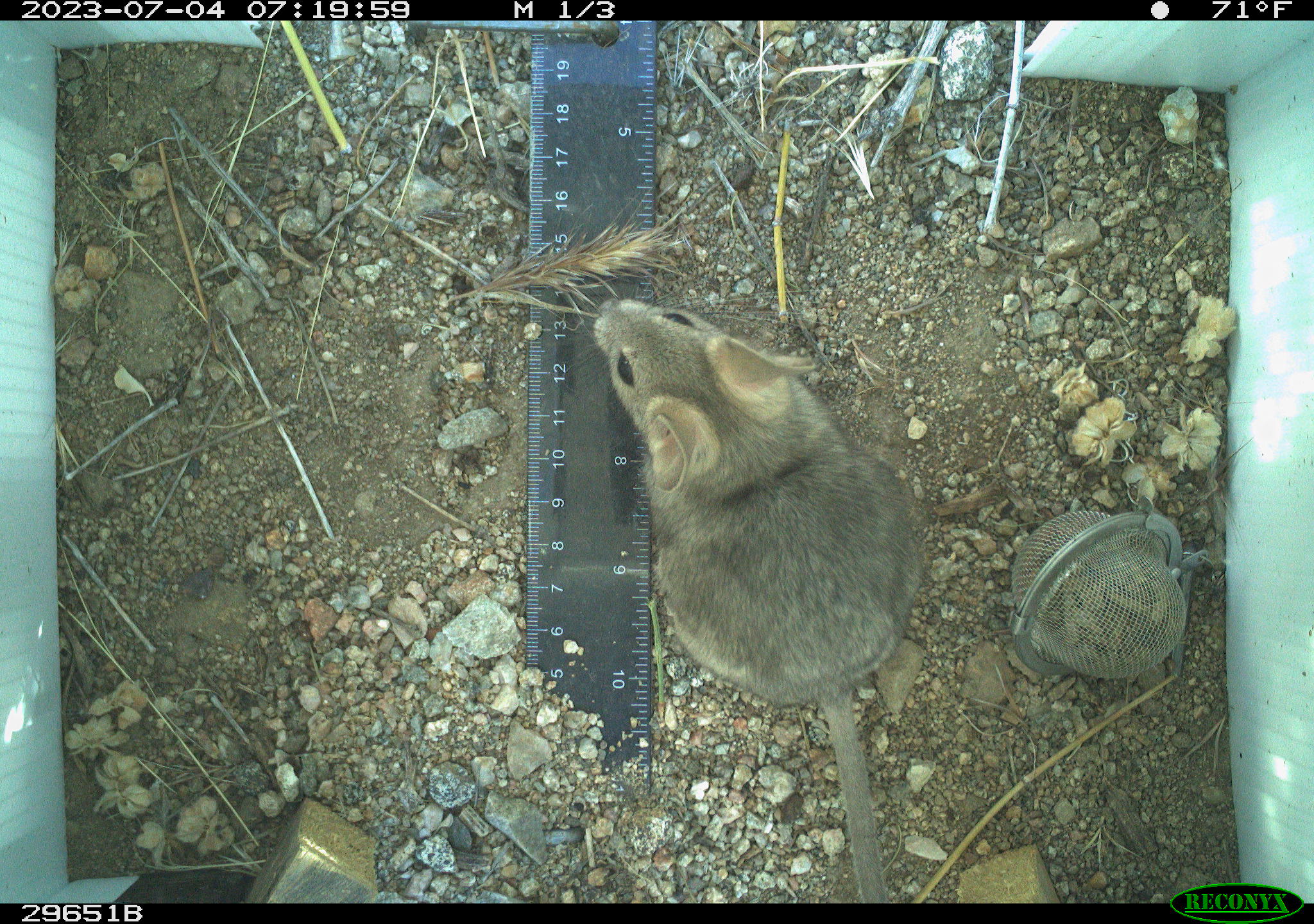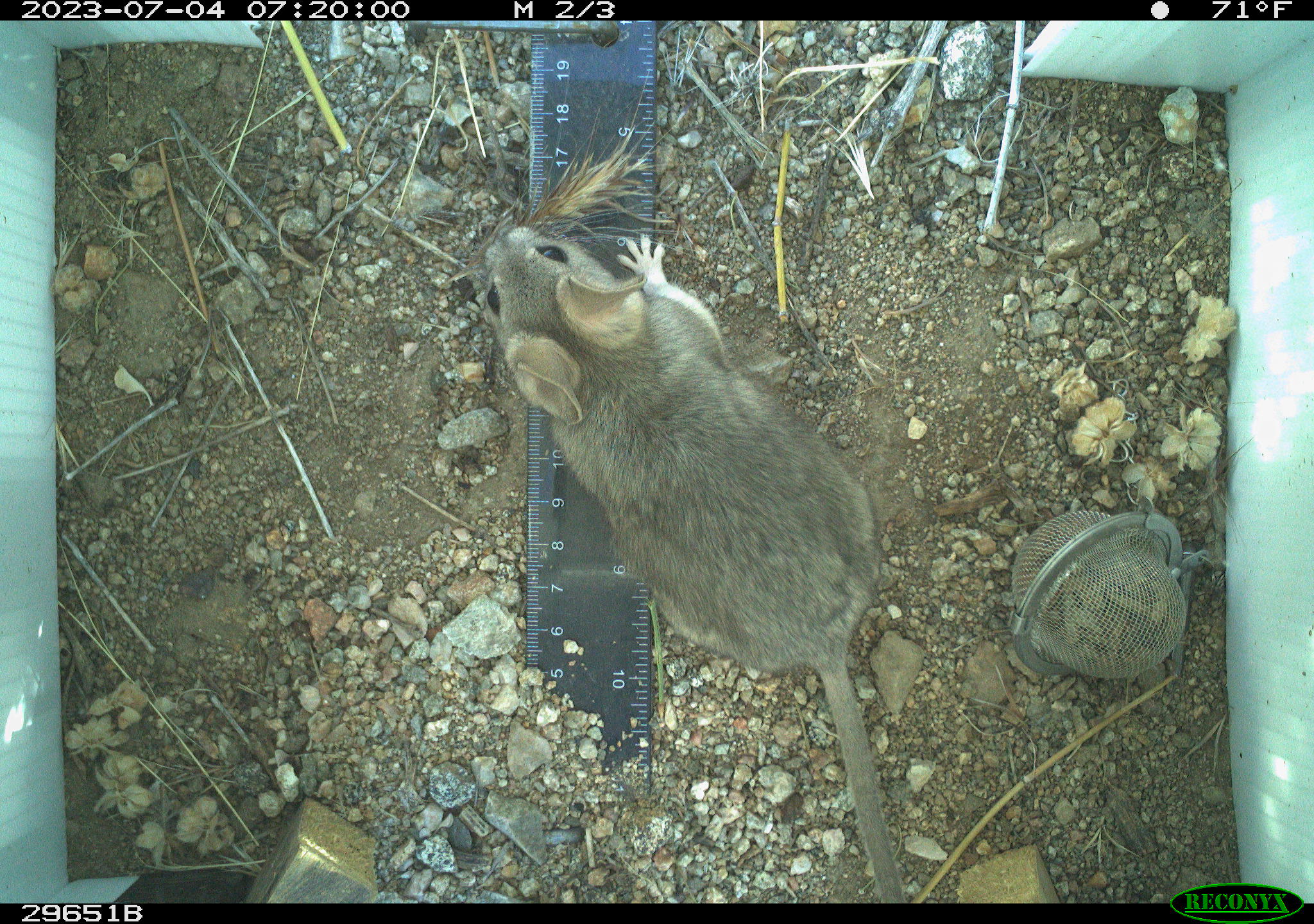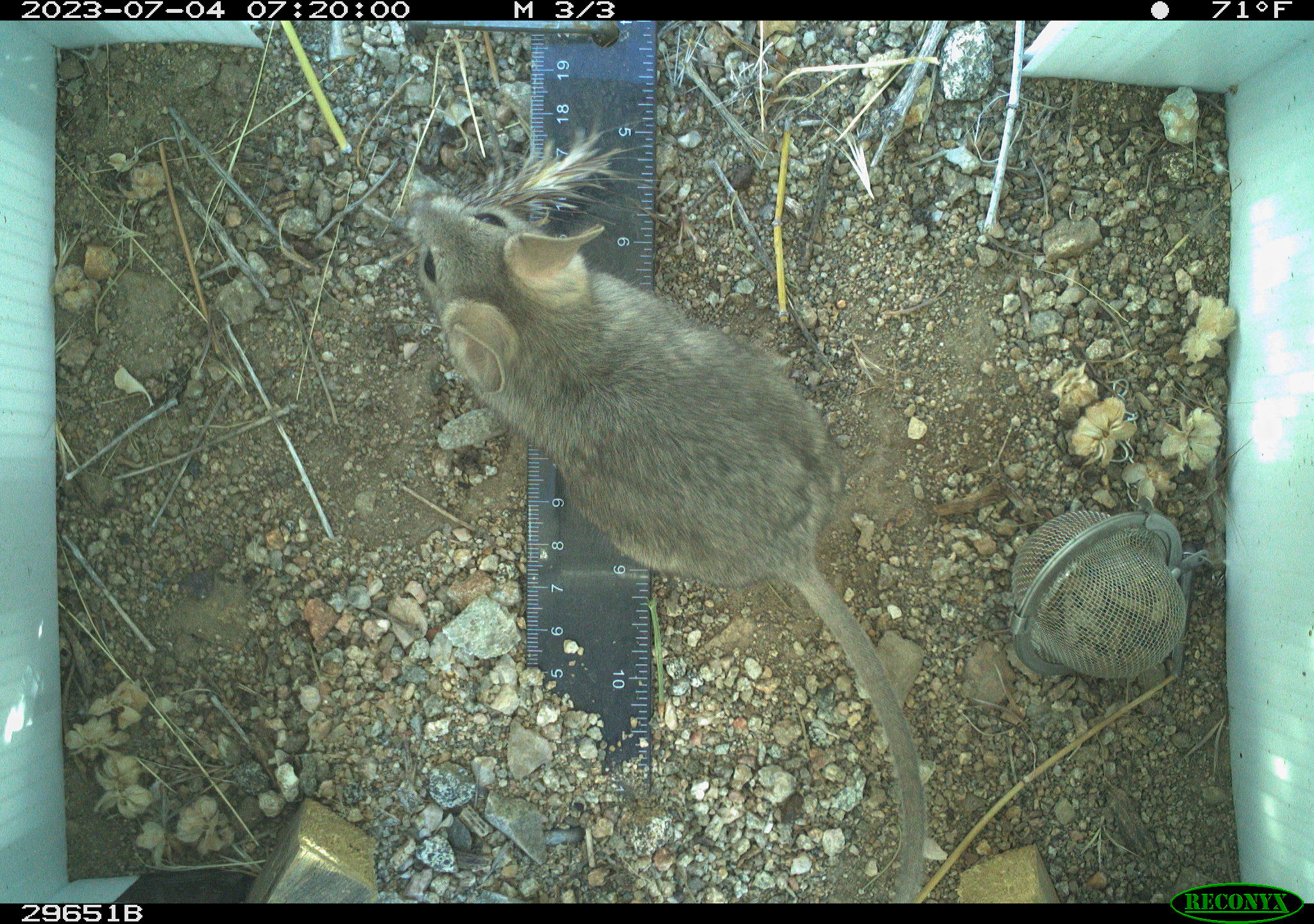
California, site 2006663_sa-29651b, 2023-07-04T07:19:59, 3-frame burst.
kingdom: Animalia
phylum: Chordata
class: Mammalia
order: Rodentia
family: Cricetidae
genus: Neotoma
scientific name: Neotoma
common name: pack rat or woodrat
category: neotoma species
Neotoma species (pack rat or woodrat) (Neotoma).